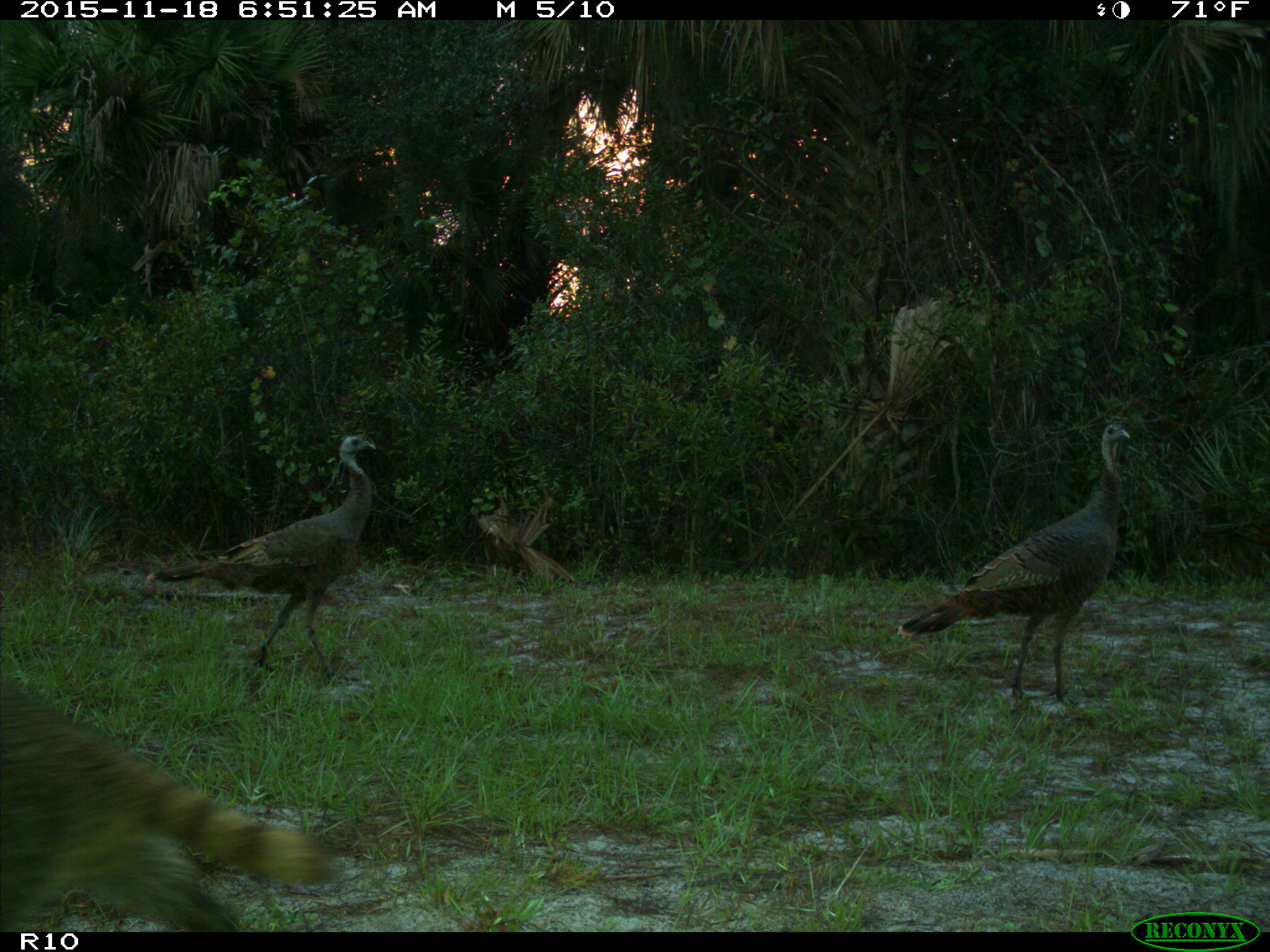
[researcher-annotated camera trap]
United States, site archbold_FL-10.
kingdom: Animalia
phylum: Chordata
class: Mammalia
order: Carnivora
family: Procyonidae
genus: Procyon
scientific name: Procyon lotor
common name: common raccoon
Procyon lotor (common raccoon).